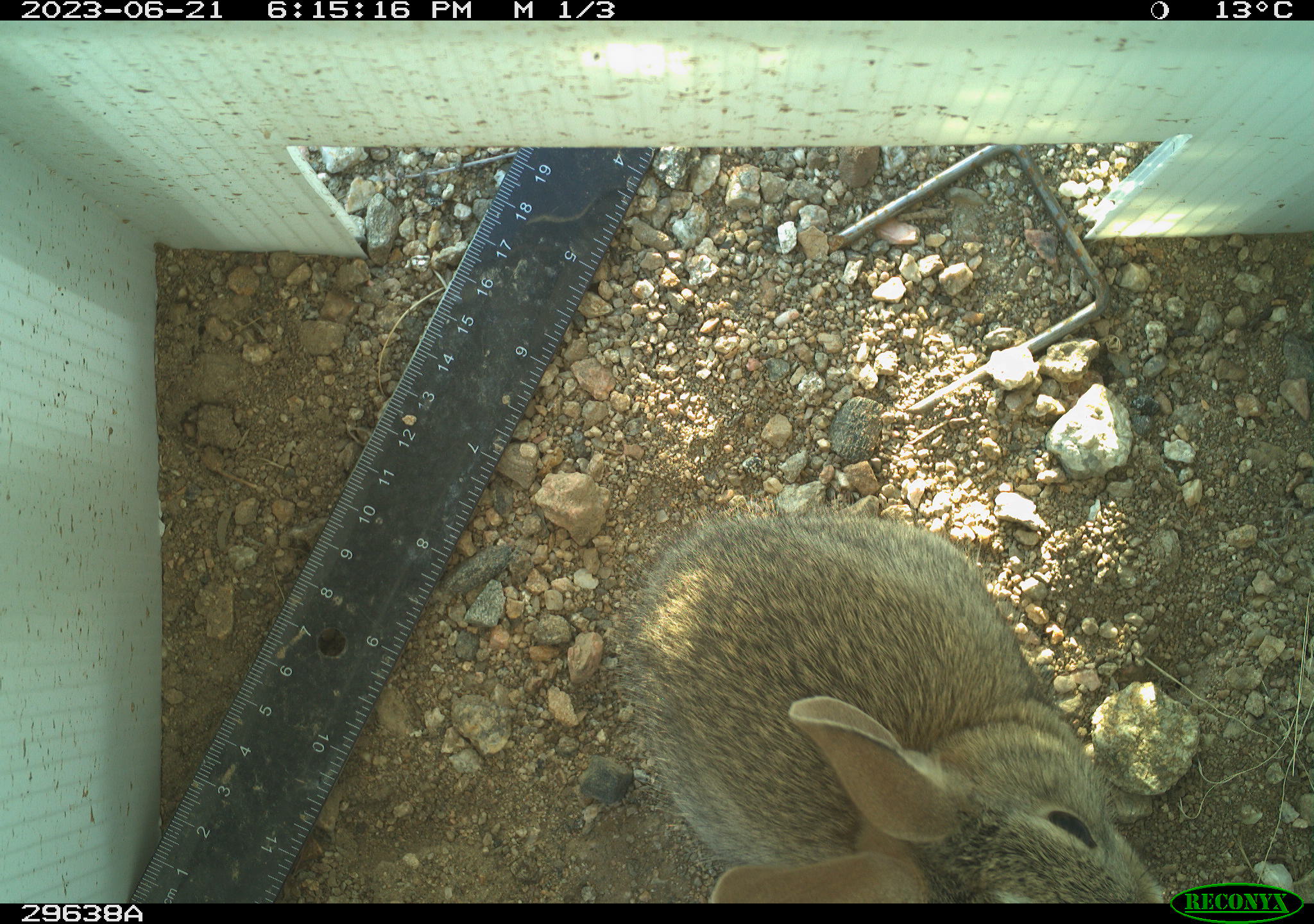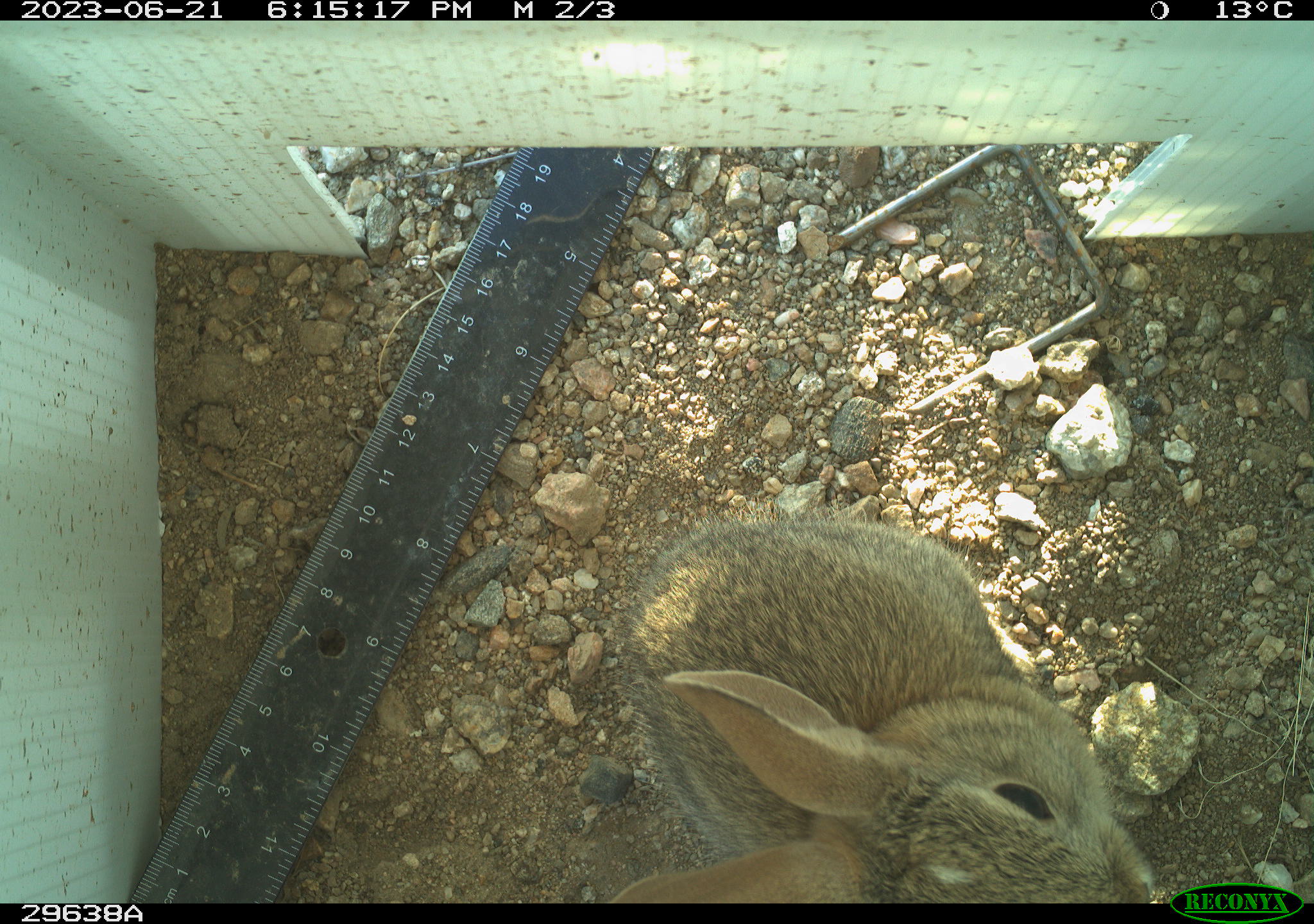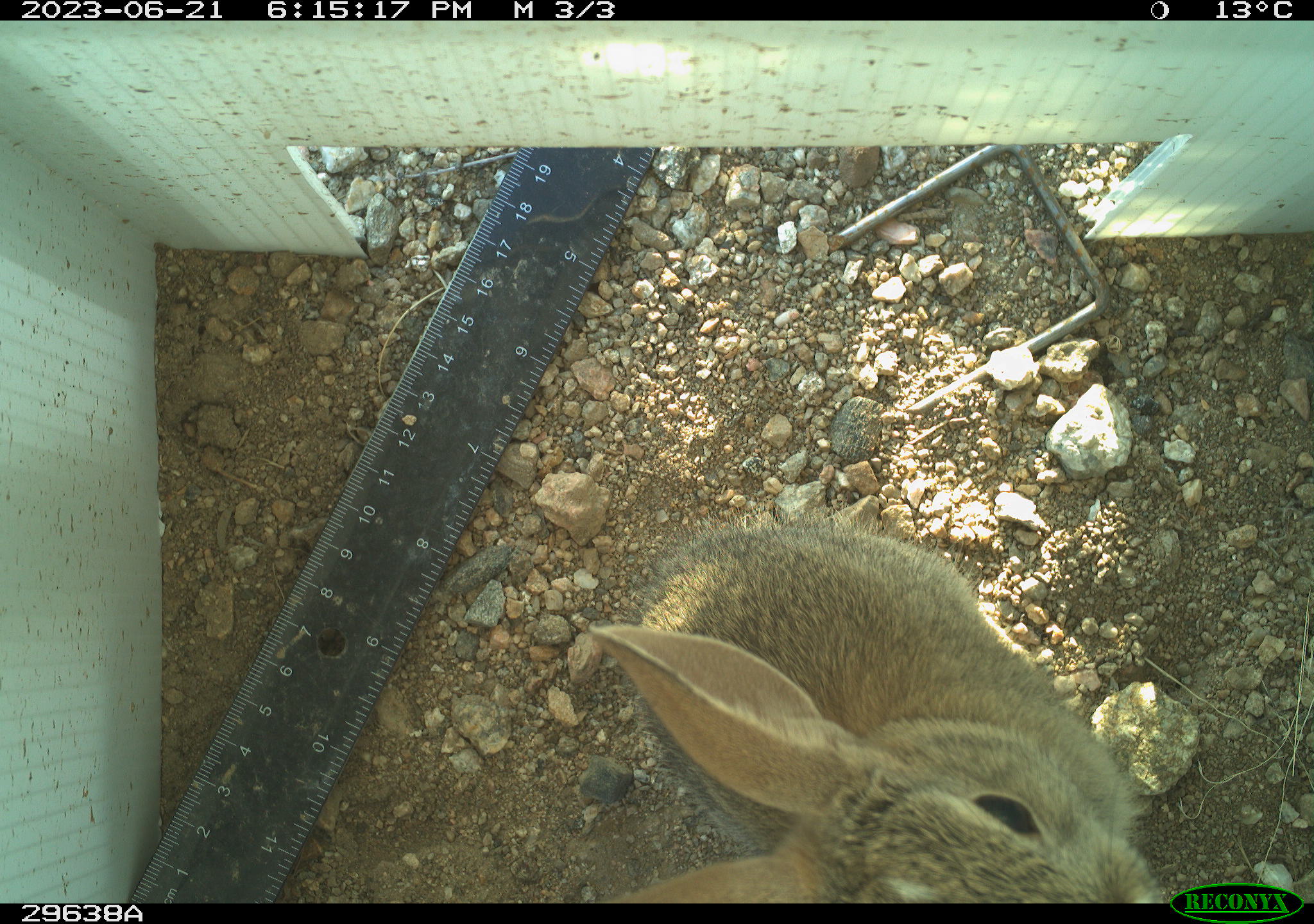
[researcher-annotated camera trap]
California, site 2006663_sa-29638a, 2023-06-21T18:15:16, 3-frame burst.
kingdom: Animalia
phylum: Chordata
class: Mammalia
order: Lagomorpha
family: Leporidae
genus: Sylvilagus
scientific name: Sylvilagus audubonii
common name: desert cottontail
Desert cottontail (Sylvilagus audubonii).